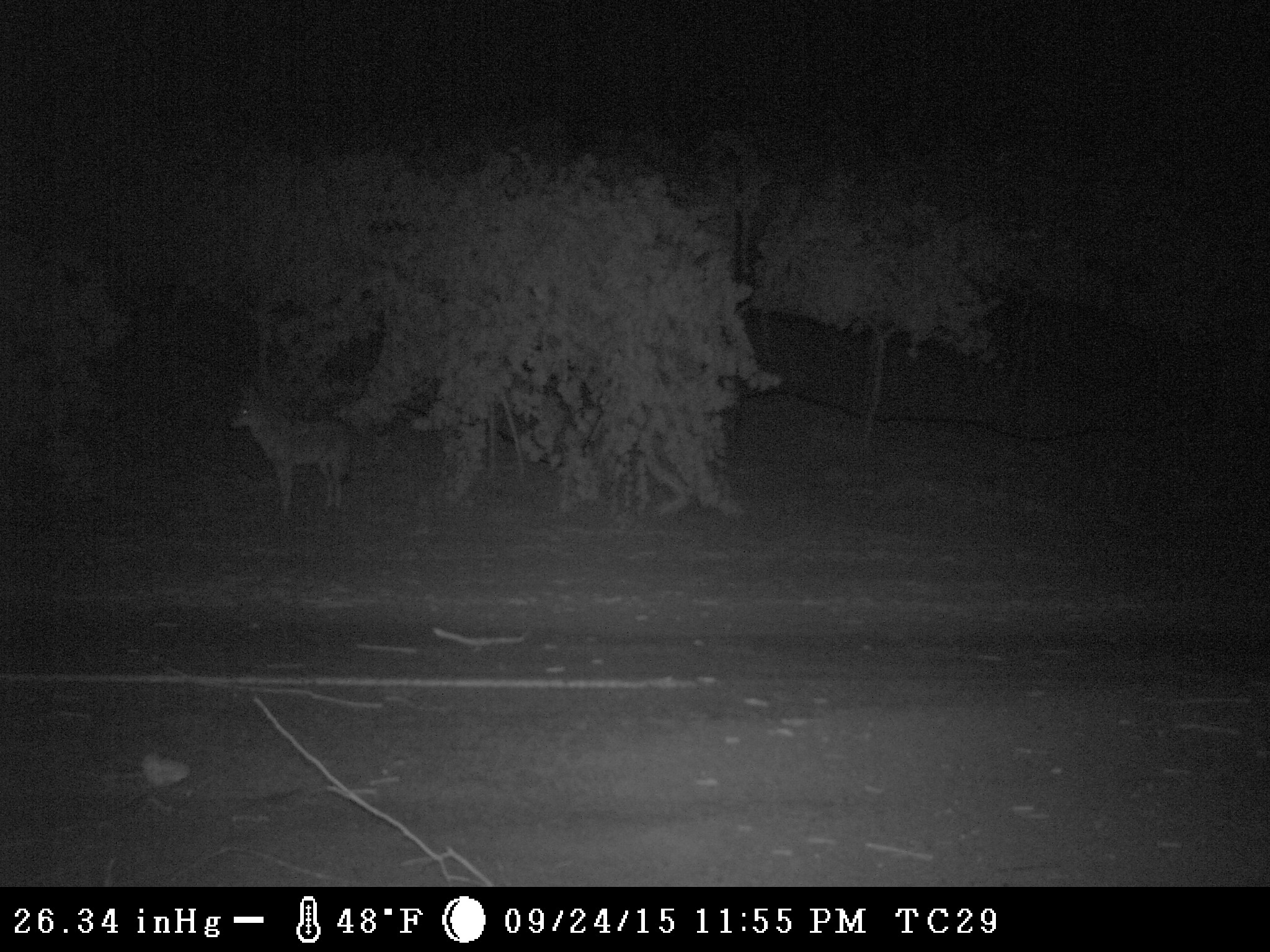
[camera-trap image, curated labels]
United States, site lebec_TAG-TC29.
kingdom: Animalia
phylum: Chordata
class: Mammalia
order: Carnivora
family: Canidae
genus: Canis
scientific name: Canis latrans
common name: coyote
Canis latrans (coyote).